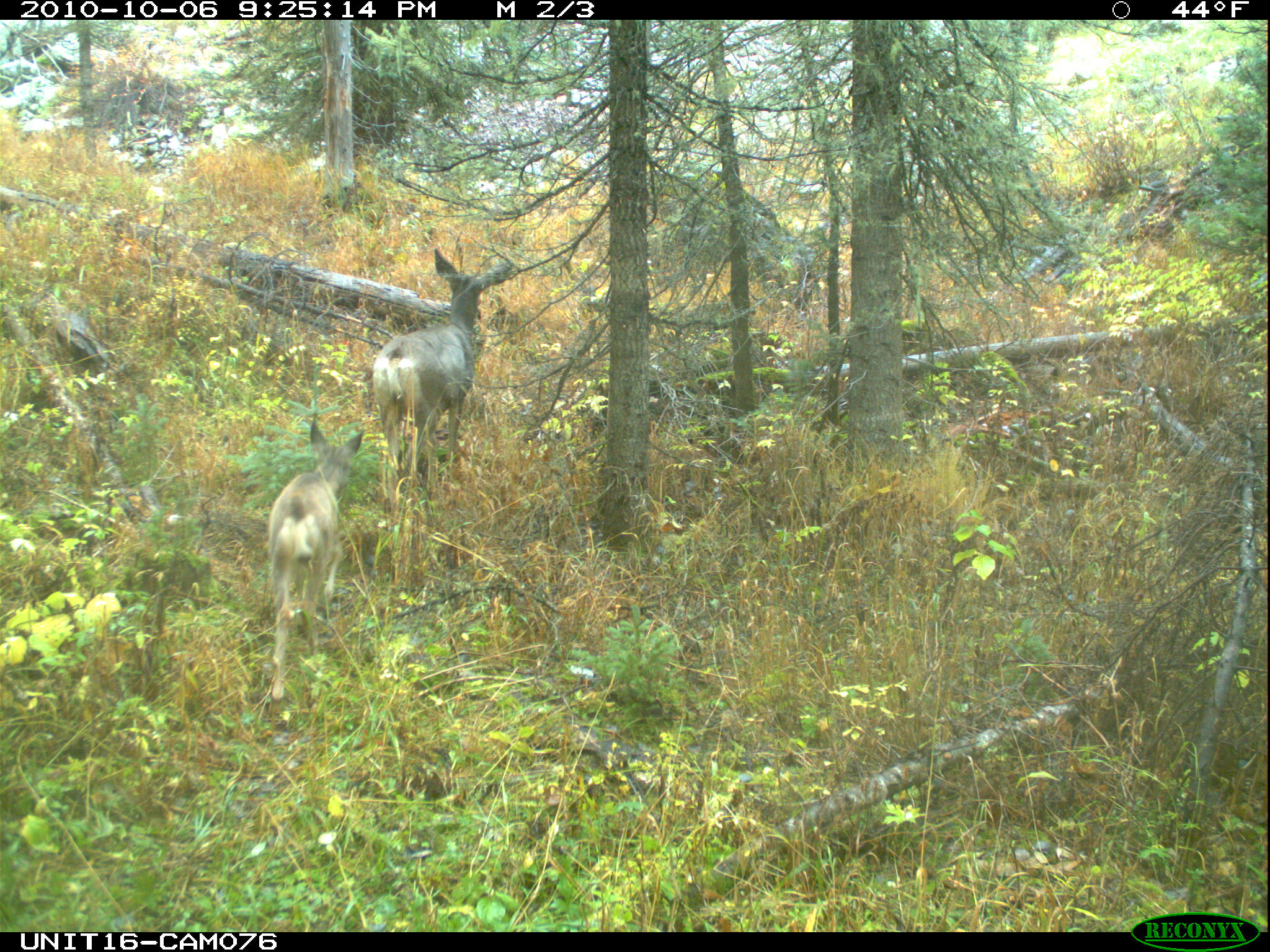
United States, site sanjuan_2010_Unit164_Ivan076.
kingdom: Animalia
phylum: Chordata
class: Mammalia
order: Artiodactyla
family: Cervidae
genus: Odocoileus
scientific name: Odocoileus hemionus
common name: mule deer